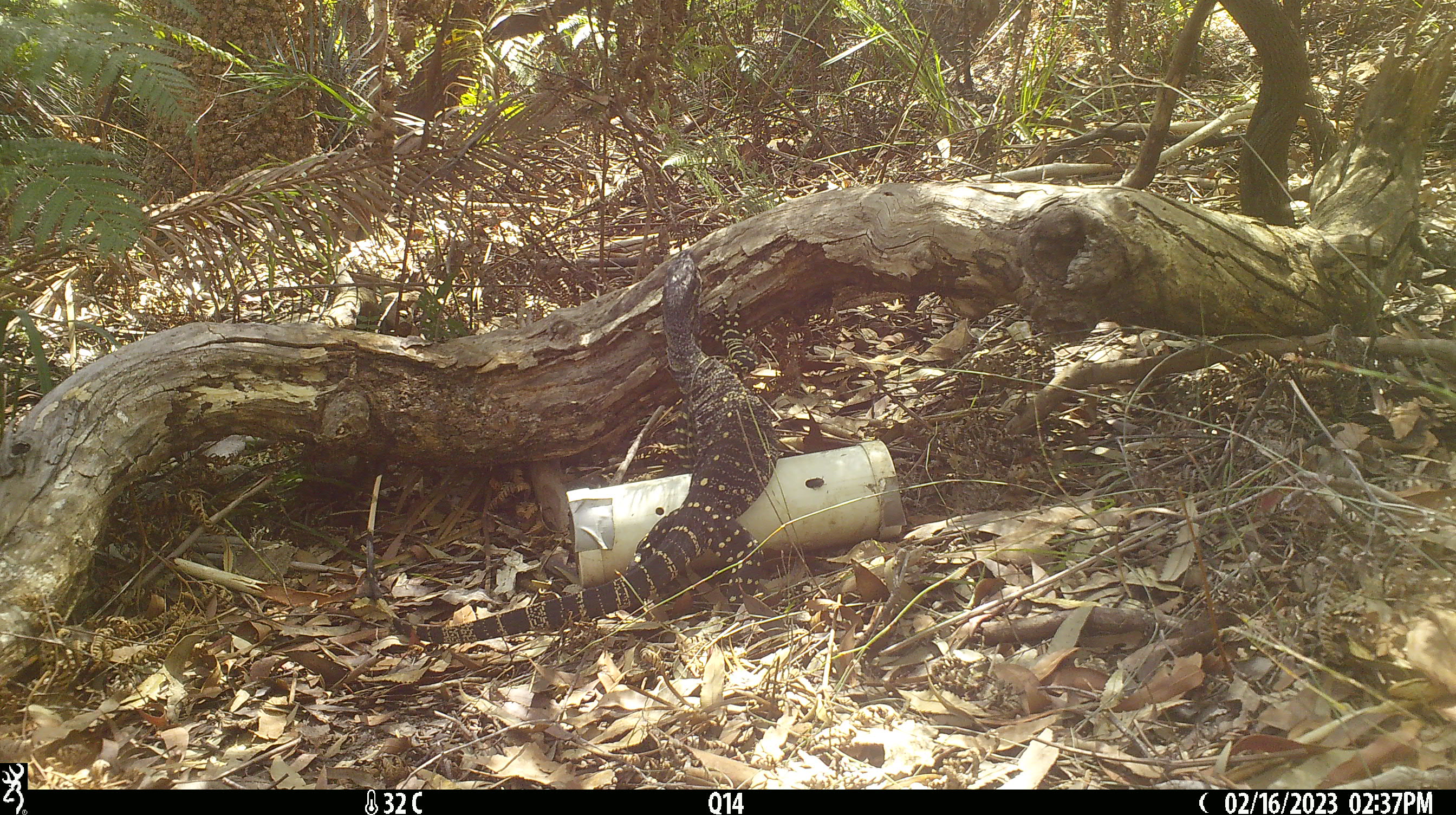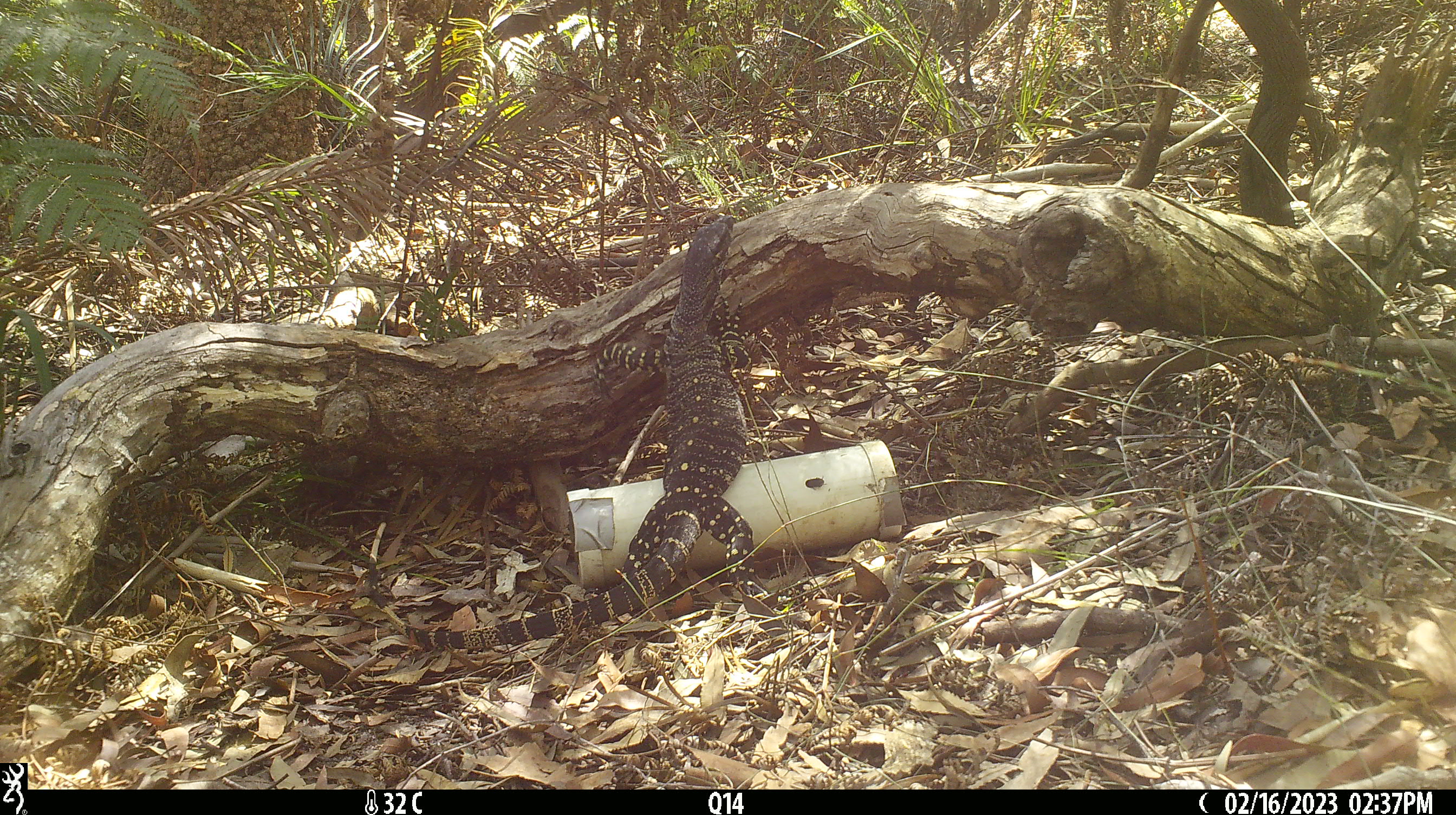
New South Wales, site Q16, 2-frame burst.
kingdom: Animalia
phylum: Chordata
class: Reptilia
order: Squamata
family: Varanidae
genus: Varanus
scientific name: Varanus varius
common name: lace monitor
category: goanna